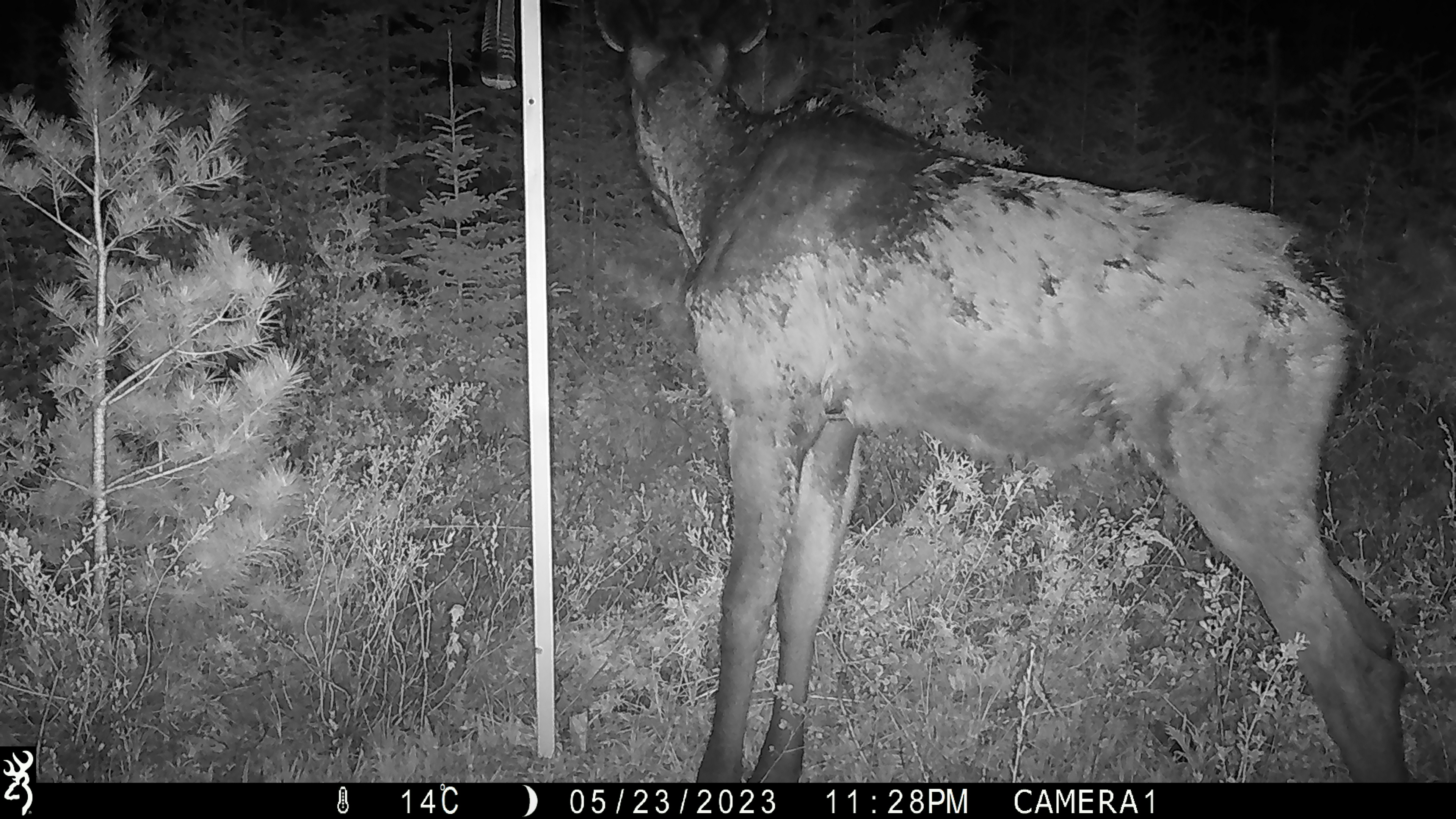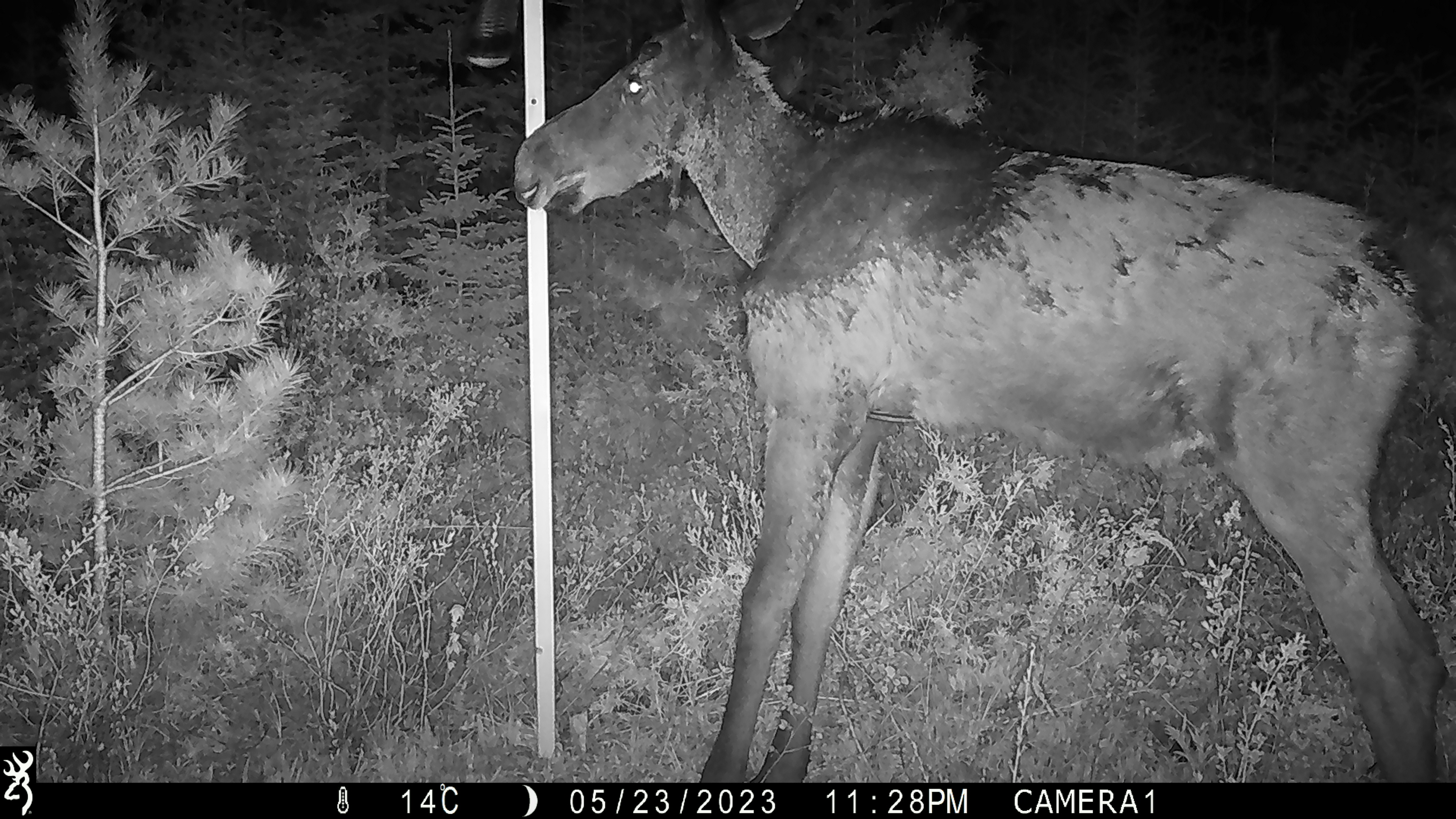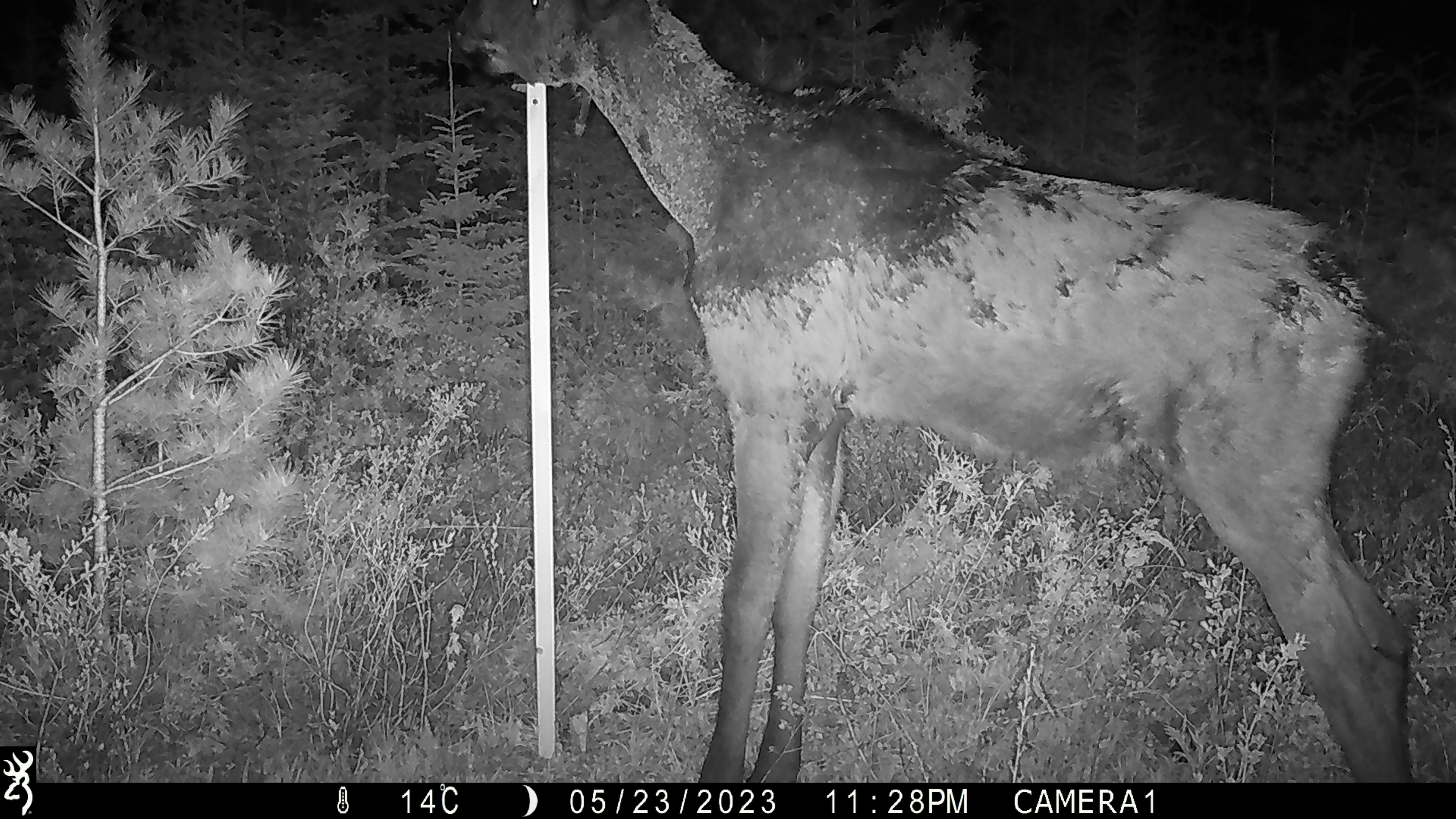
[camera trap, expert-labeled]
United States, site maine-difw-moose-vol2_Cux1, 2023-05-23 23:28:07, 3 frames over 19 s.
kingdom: Animalia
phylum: Chordata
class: Mammalia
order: Artiodactyla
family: Cervidae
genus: Alces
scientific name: Alces alces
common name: moose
Moose (Alces alces).